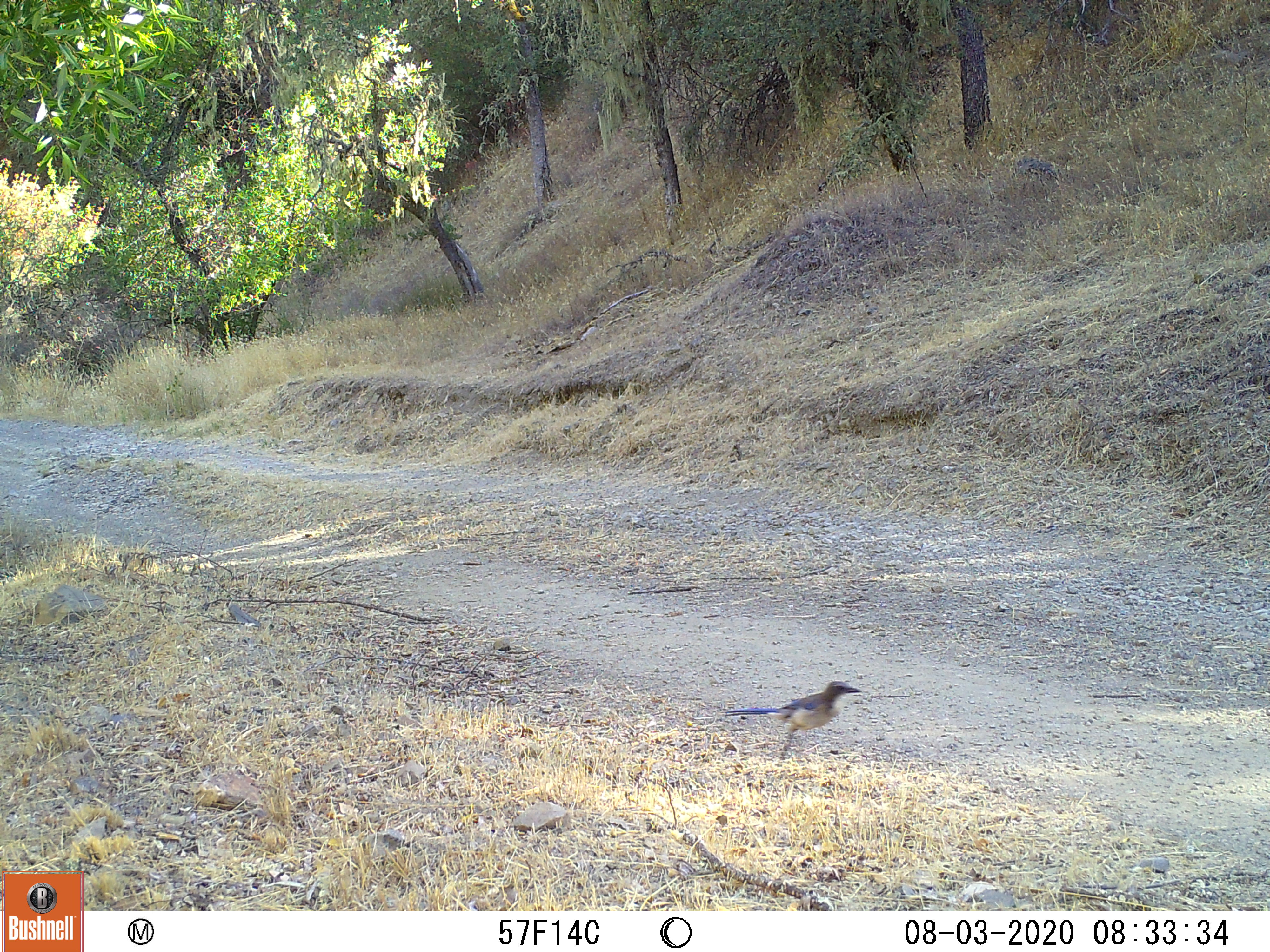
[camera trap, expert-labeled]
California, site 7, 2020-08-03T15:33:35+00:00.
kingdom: Animalia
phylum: Chordata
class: Aves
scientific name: Aves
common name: bird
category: unknown bird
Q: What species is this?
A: Unknown bird (bird) (Aves).